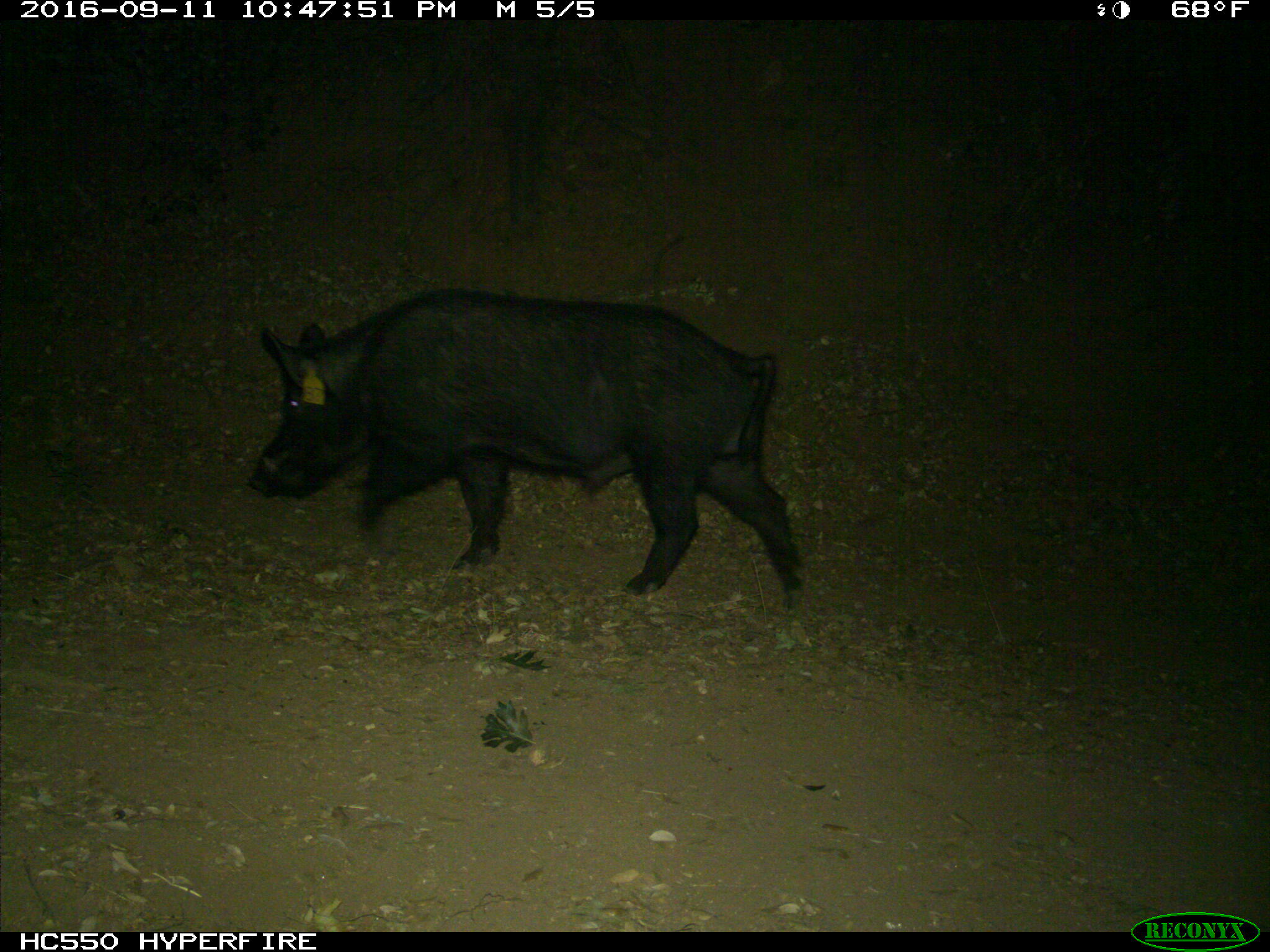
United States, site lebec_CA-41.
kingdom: Animalia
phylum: Chordata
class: Mammalia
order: Artiodactyla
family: Suidae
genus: Sus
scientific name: Sus scrofa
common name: wild boar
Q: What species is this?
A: Sus scrofa (wild boar).